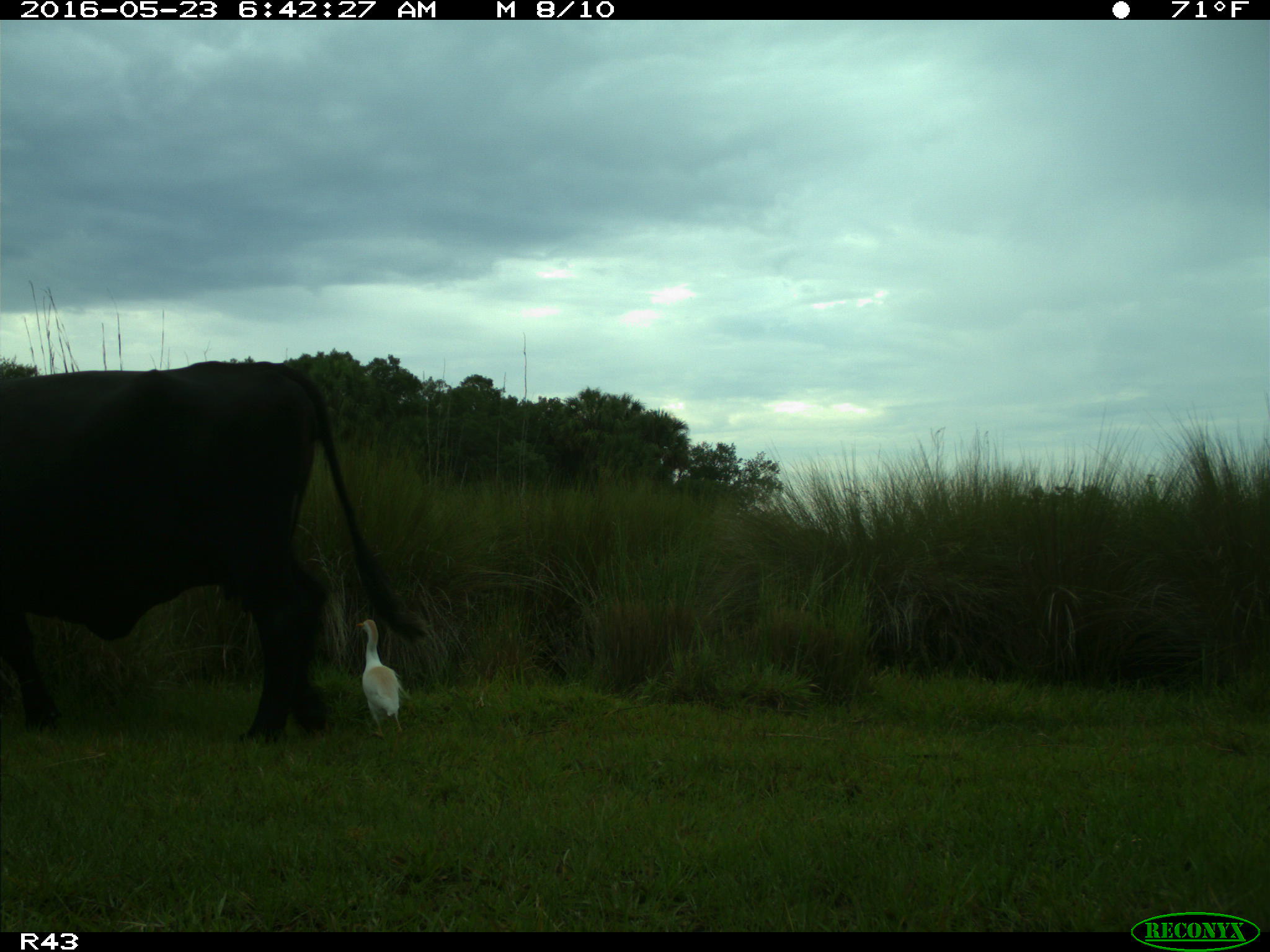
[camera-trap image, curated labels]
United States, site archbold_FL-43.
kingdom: Animalia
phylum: Chordata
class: Mammalia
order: Artiodactyla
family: Bovidae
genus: Bos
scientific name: Bos taurus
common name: domestic cow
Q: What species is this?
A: Bos taurus (domestic cow).